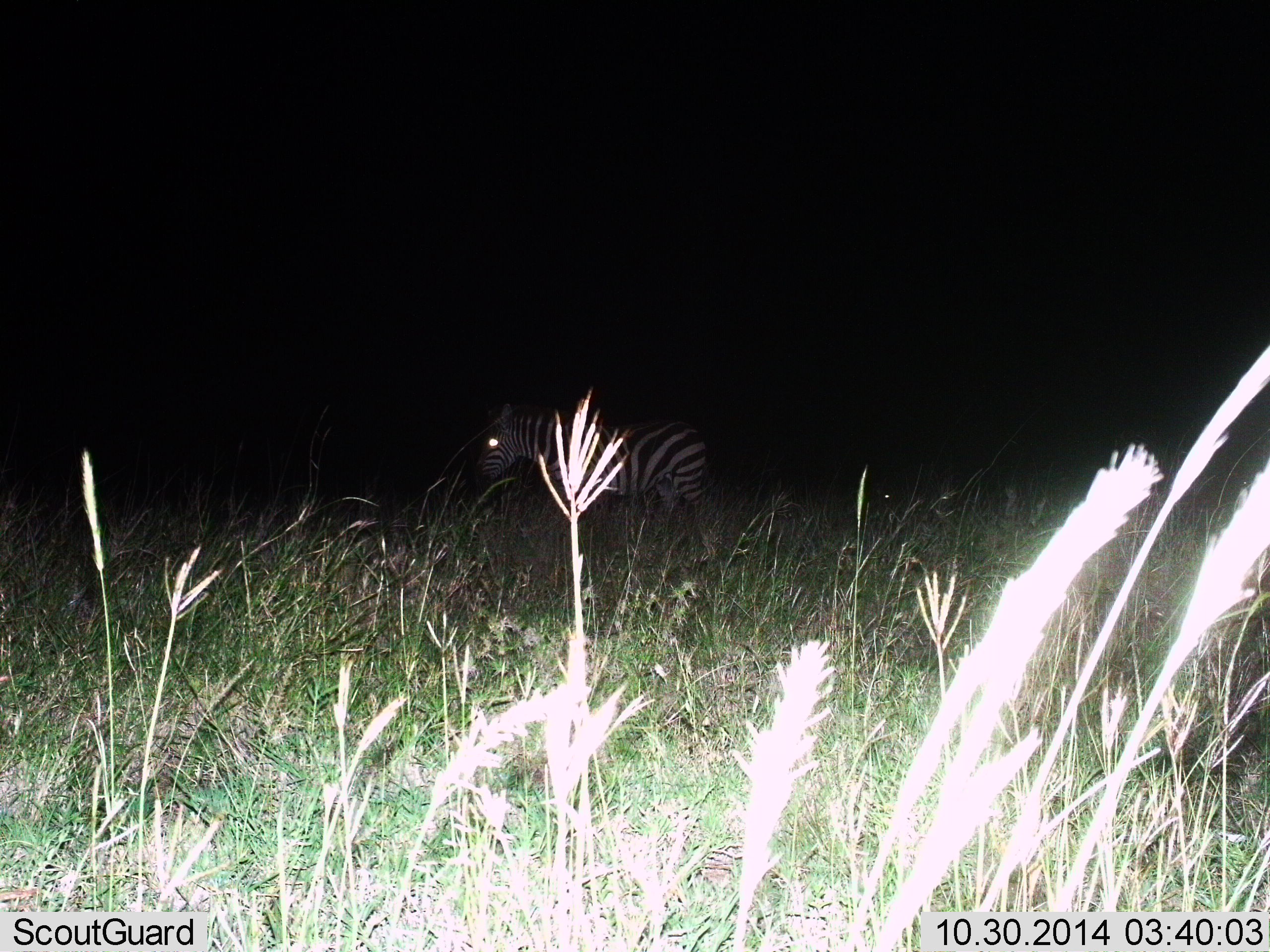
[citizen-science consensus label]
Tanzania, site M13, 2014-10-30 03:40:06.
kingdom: Animalia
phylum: Chordata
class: Mammalia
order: Perissodactyla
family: Equidae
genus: Equus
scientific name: Equus quagga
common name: plains zebra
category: zebra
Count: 1.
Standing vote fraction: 90%.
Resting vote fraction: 0%.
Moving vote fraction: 10%.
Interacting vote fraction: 0%.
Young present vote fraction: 0%.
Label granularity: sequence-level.